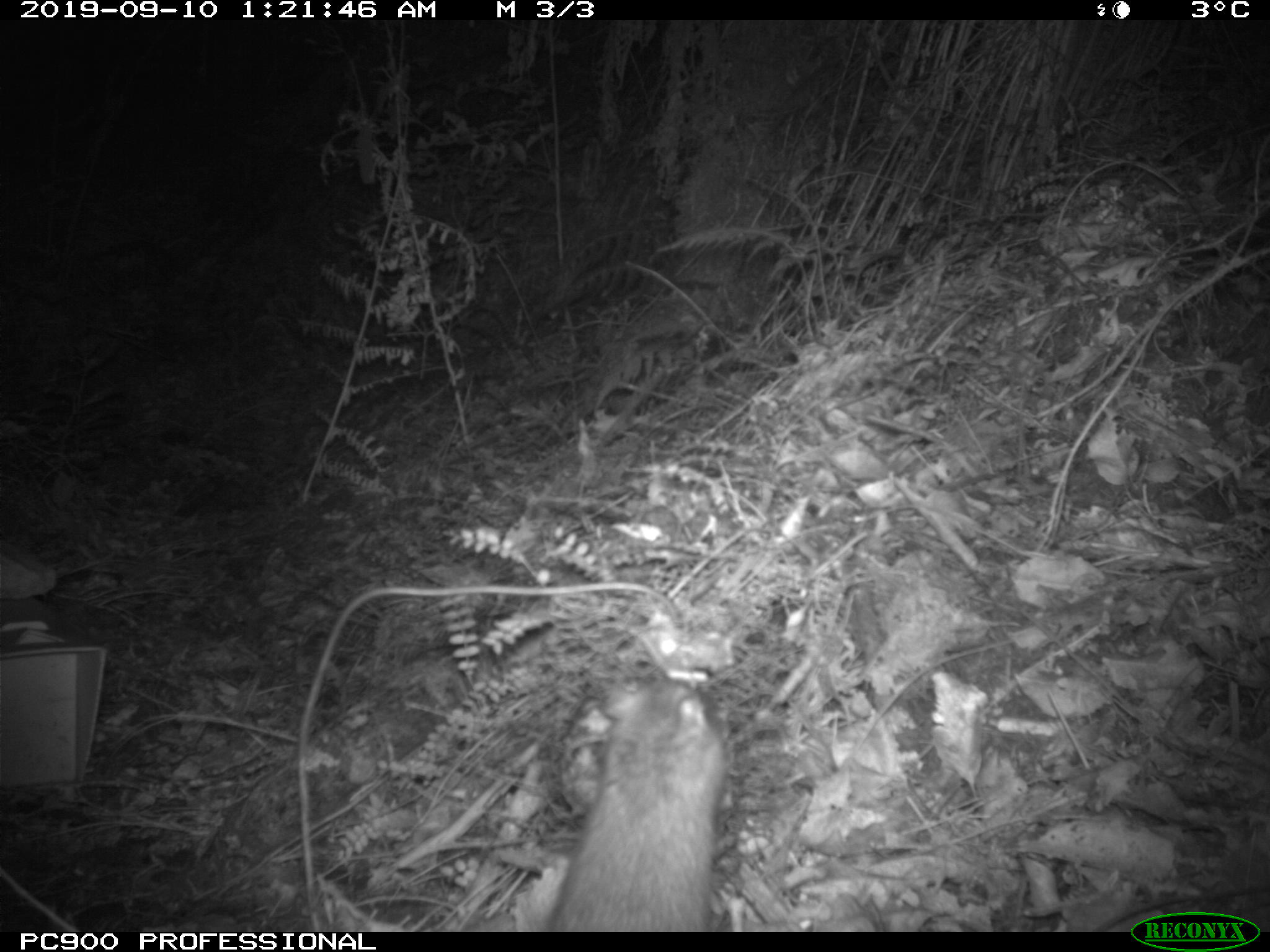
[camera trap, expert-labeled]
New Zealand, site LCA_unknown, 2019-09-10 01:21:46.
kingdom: Animalia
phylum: Chordata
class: Mammalia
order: Rodentia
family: Muridae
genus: Rattus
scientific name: Rattus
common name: rat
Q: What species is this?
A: Rat (Rattus).